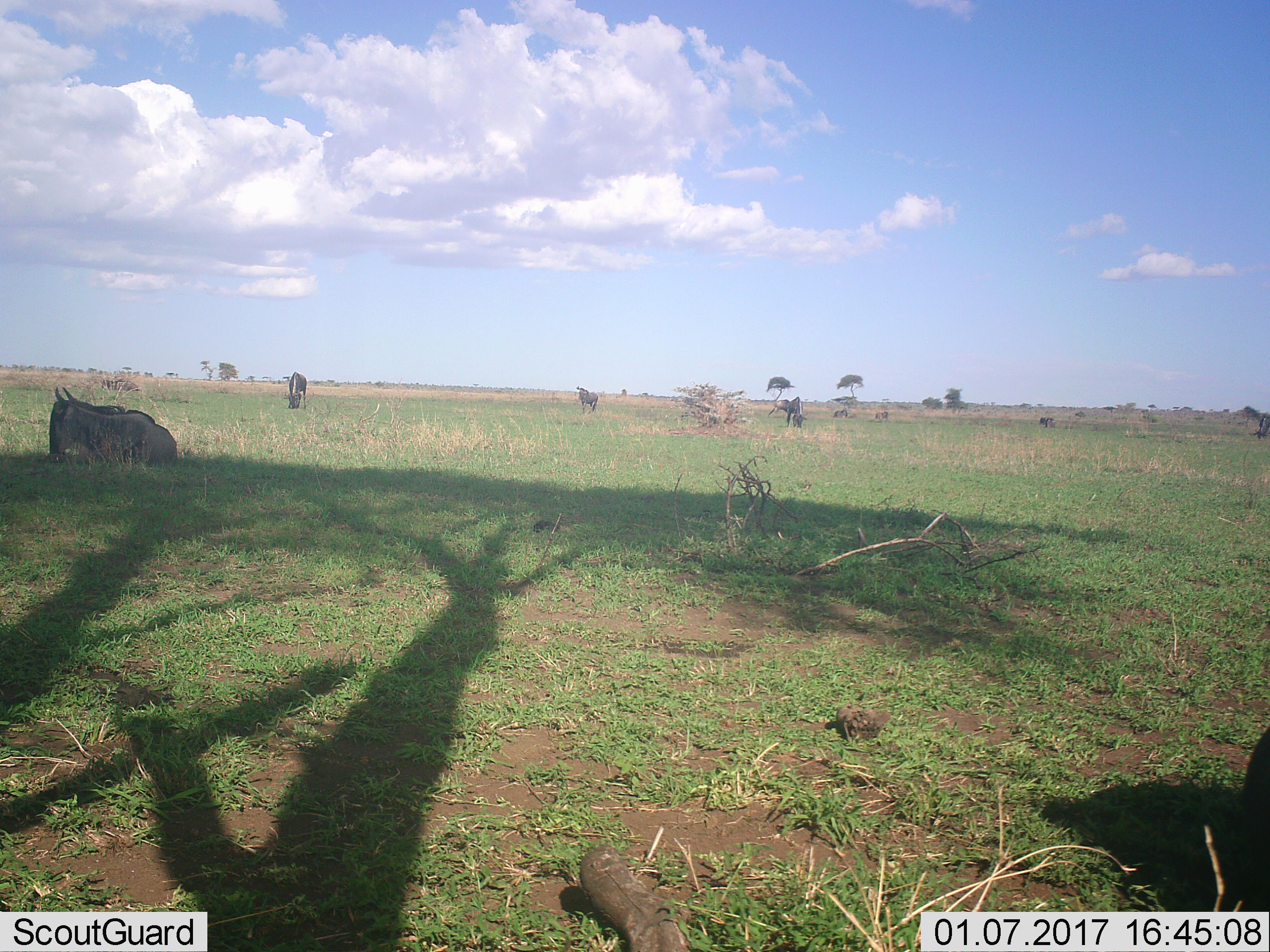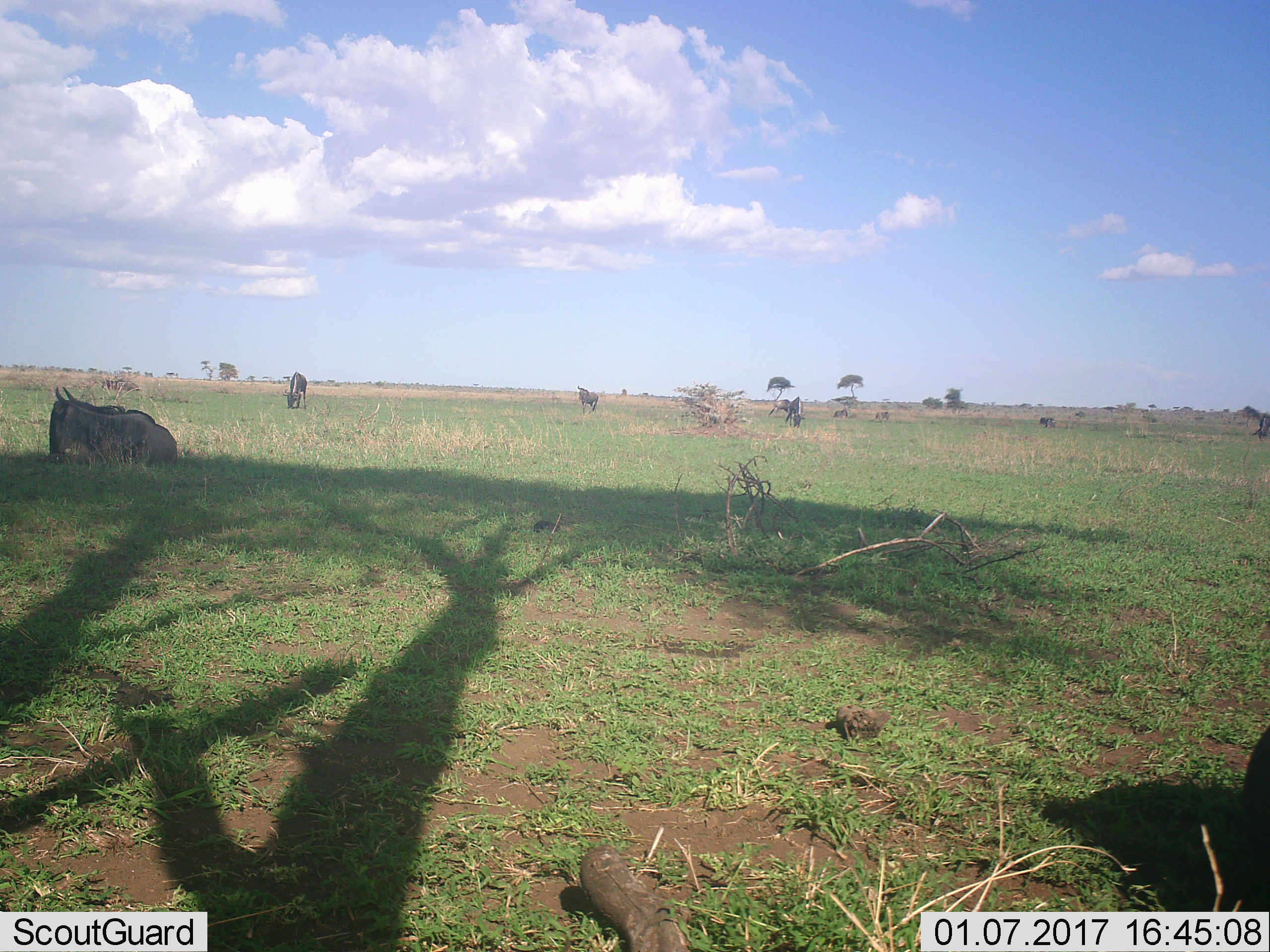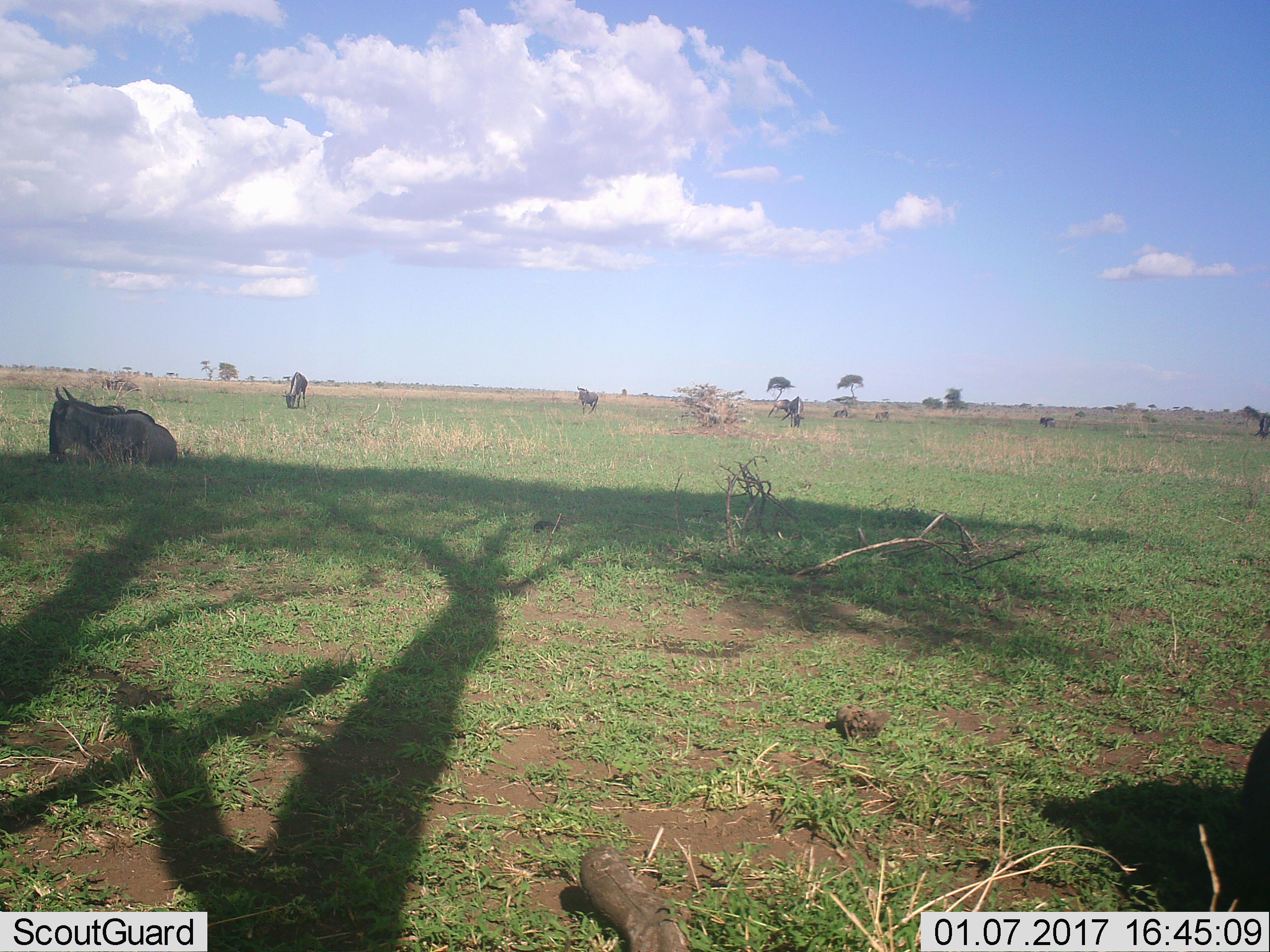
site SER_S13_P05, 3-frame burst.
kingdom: Animalia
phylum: Chordata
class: Mammalia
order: Artiodactyla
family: Bovidae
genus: Connochaetes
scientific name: Connochaetes taurinus taurinus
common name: blue wildebeest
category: wildebeestblue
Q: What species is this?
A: Wildebeestblue (blue wildebeest) (Connochaetes taurinus taurinus).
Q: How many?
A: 7.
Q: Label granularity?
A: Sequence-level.